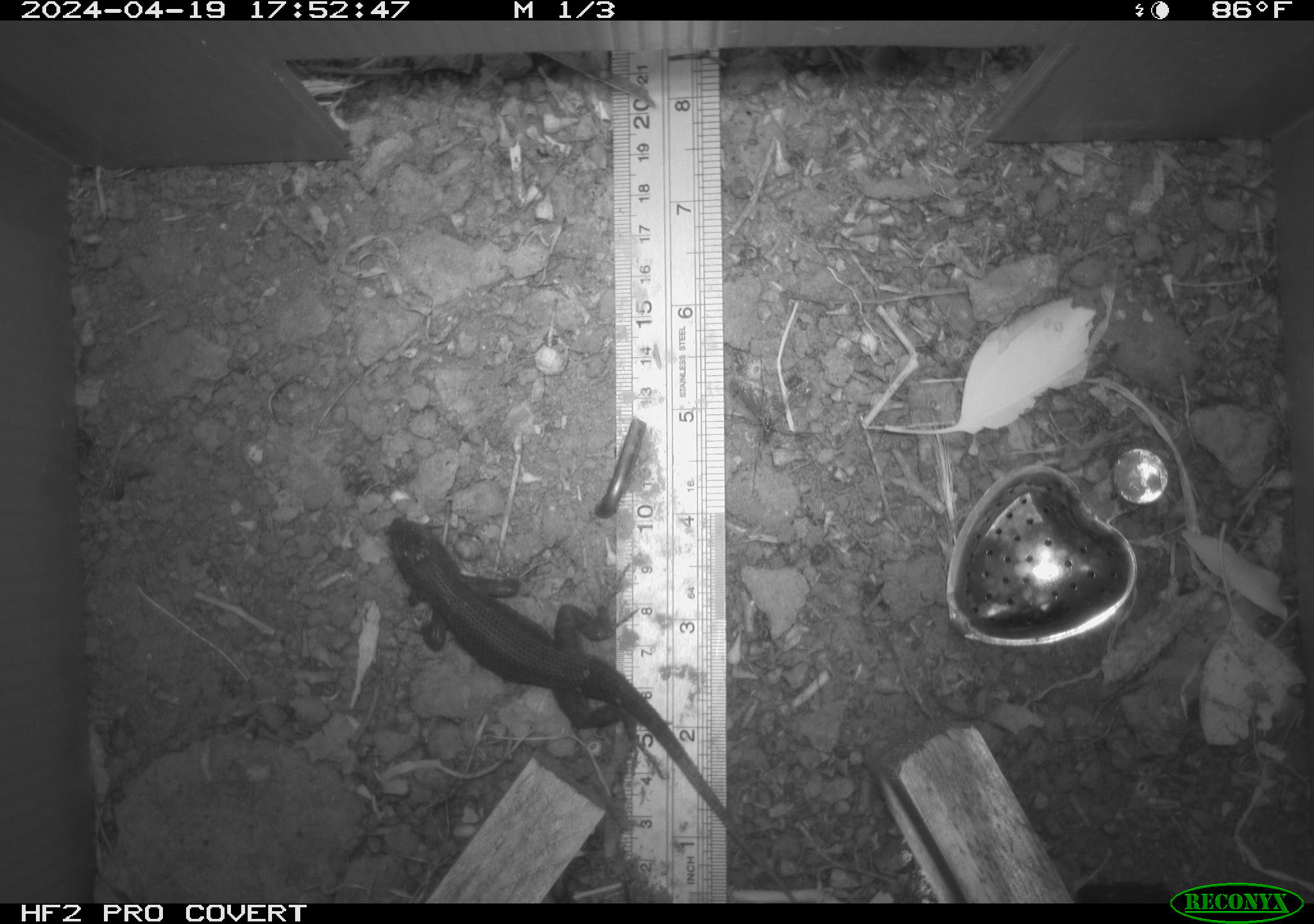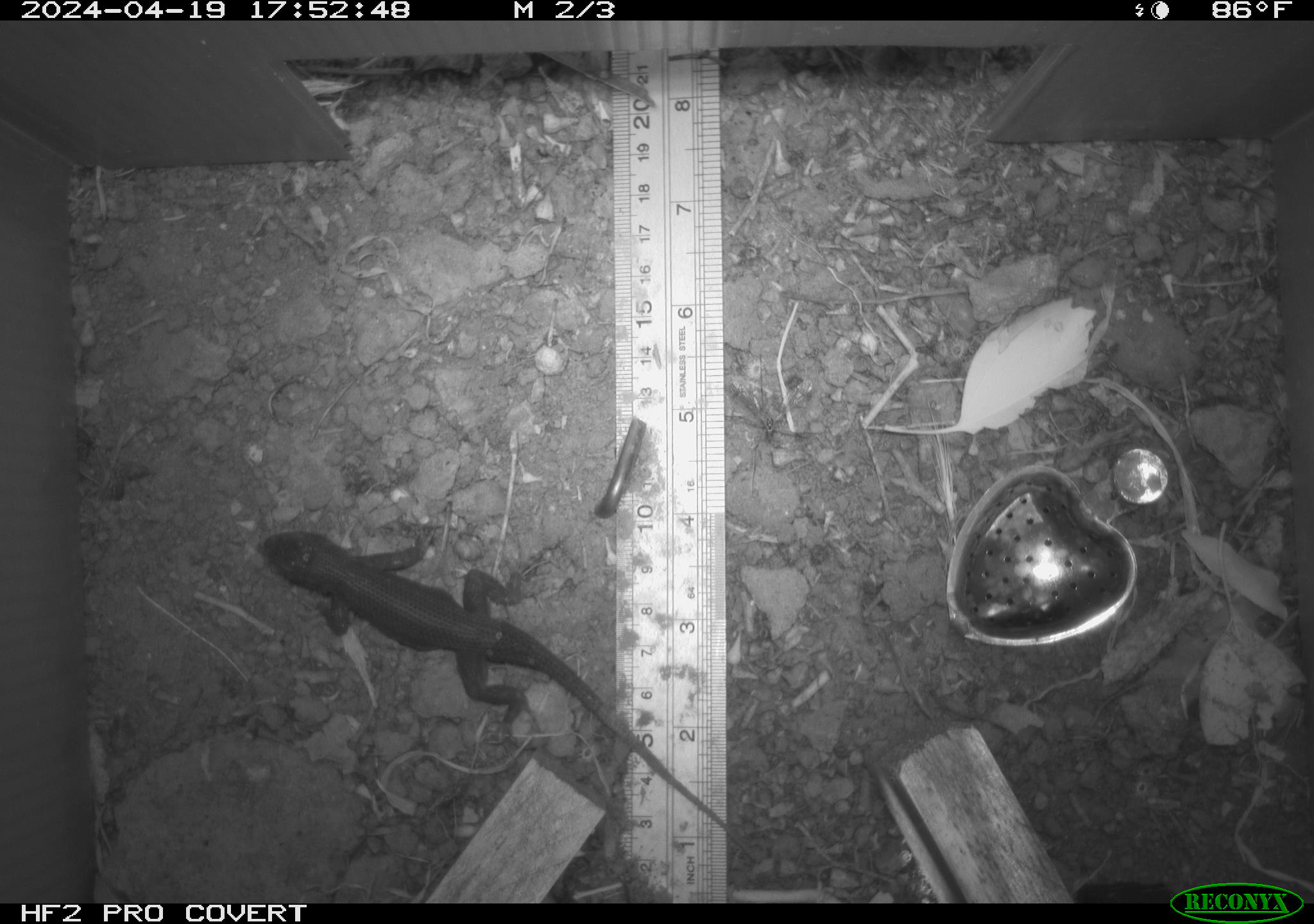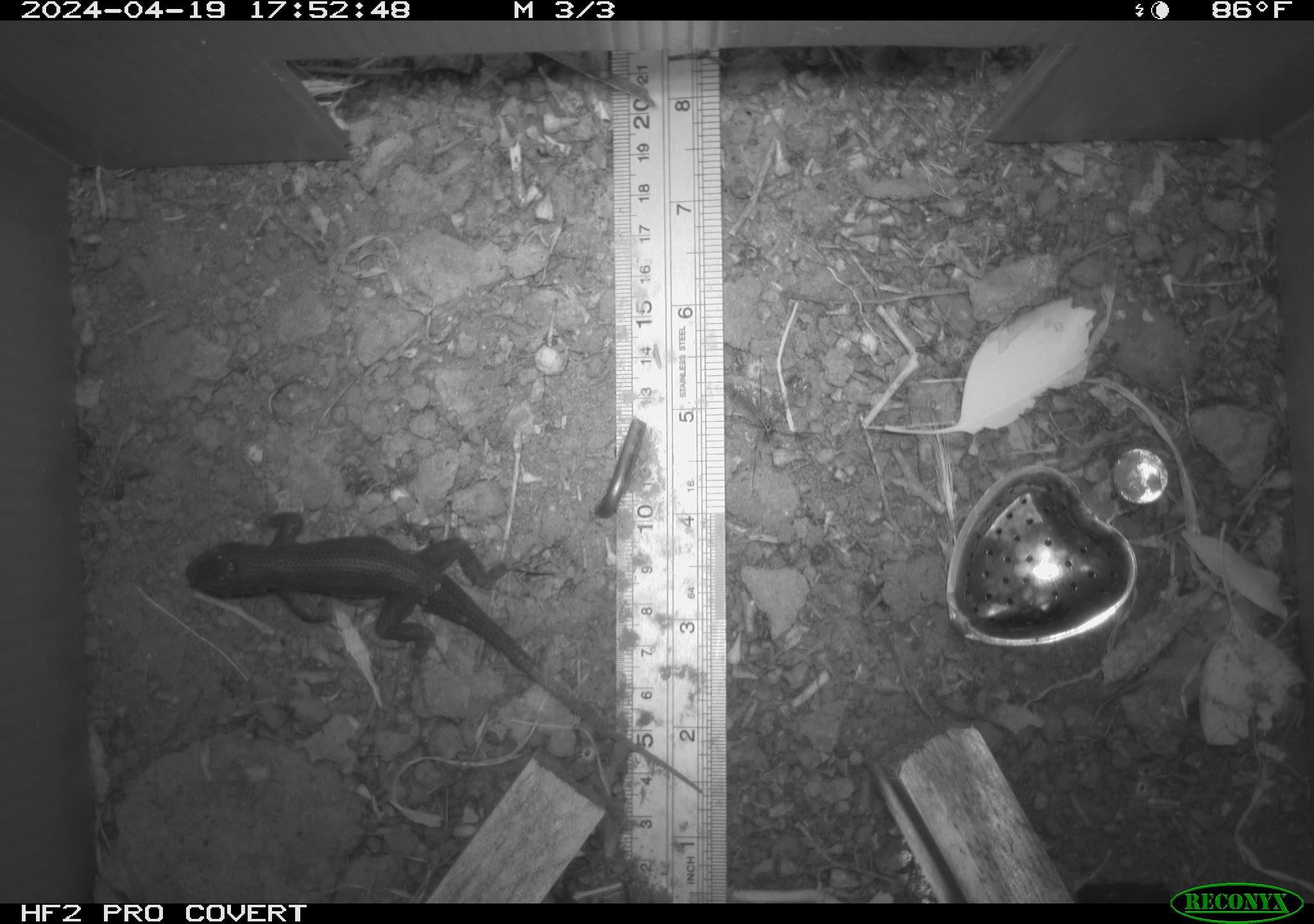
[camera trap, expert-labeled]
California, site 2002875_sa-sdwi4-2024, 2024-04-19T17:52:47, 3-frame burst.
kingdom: Animalia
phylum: Chordata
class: Reptilia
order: Squamata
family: Phrynosomatidae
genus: Sceloporus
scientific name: Sceloporus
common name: spiny lizards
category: sceloporus species